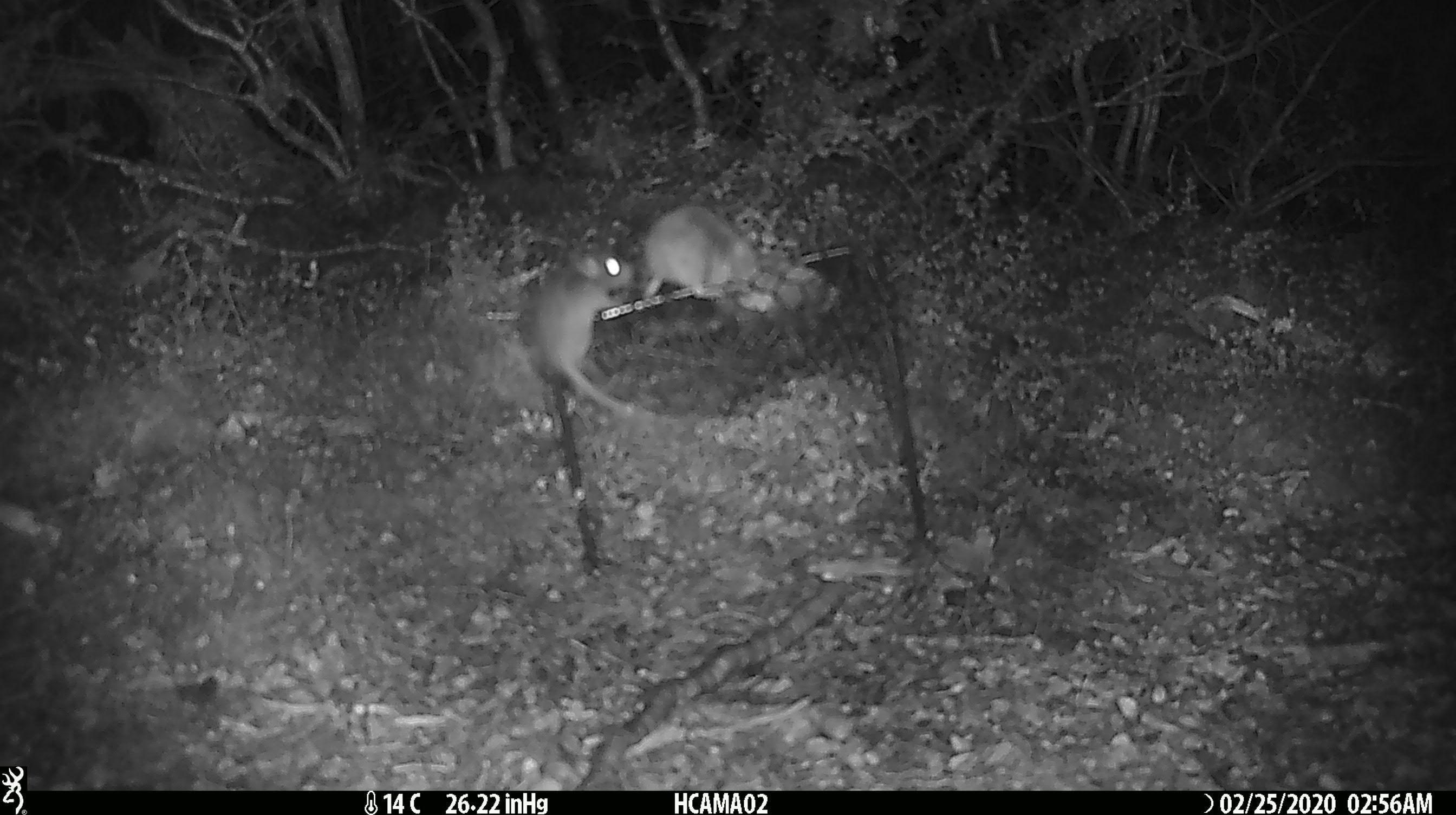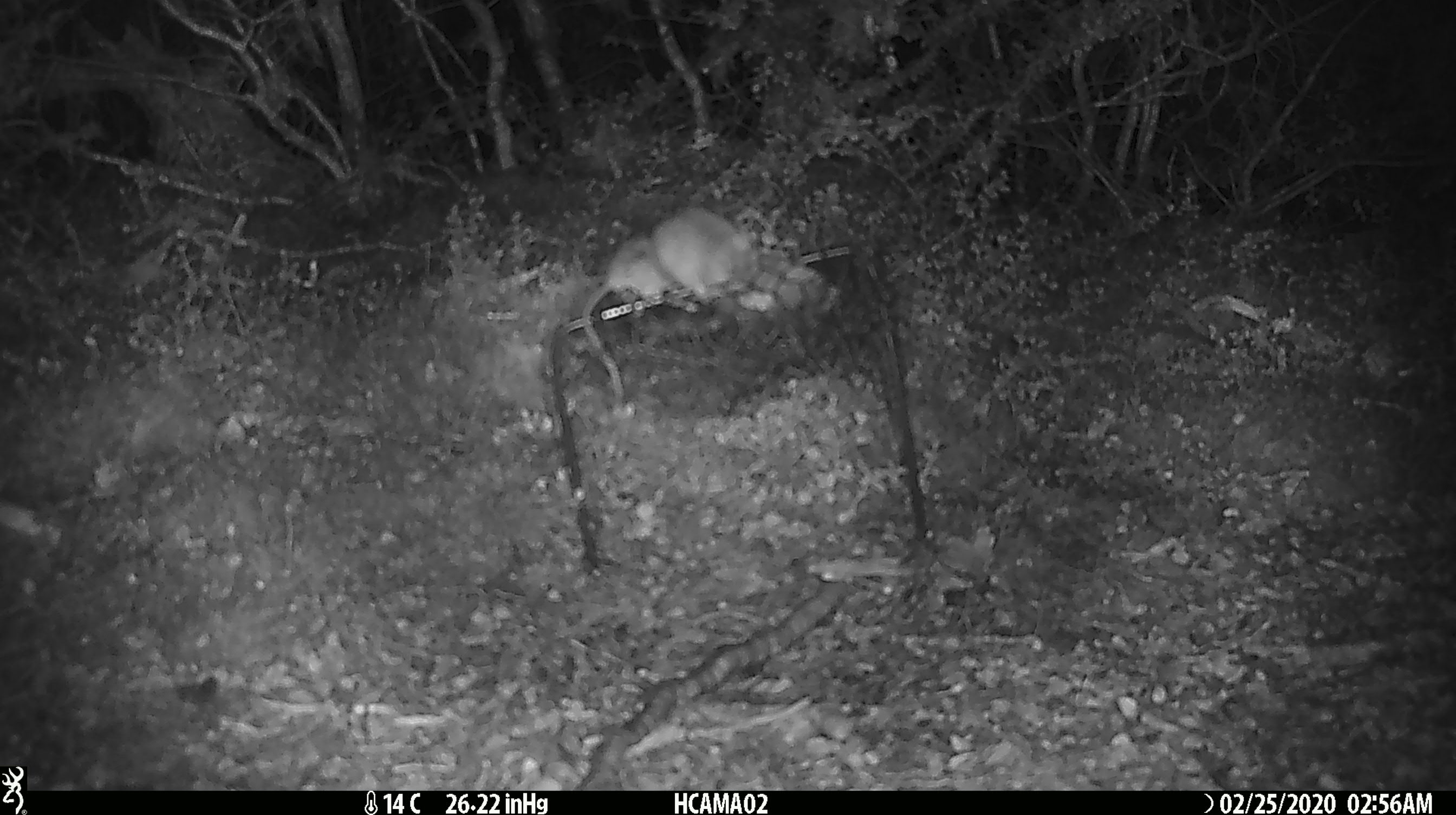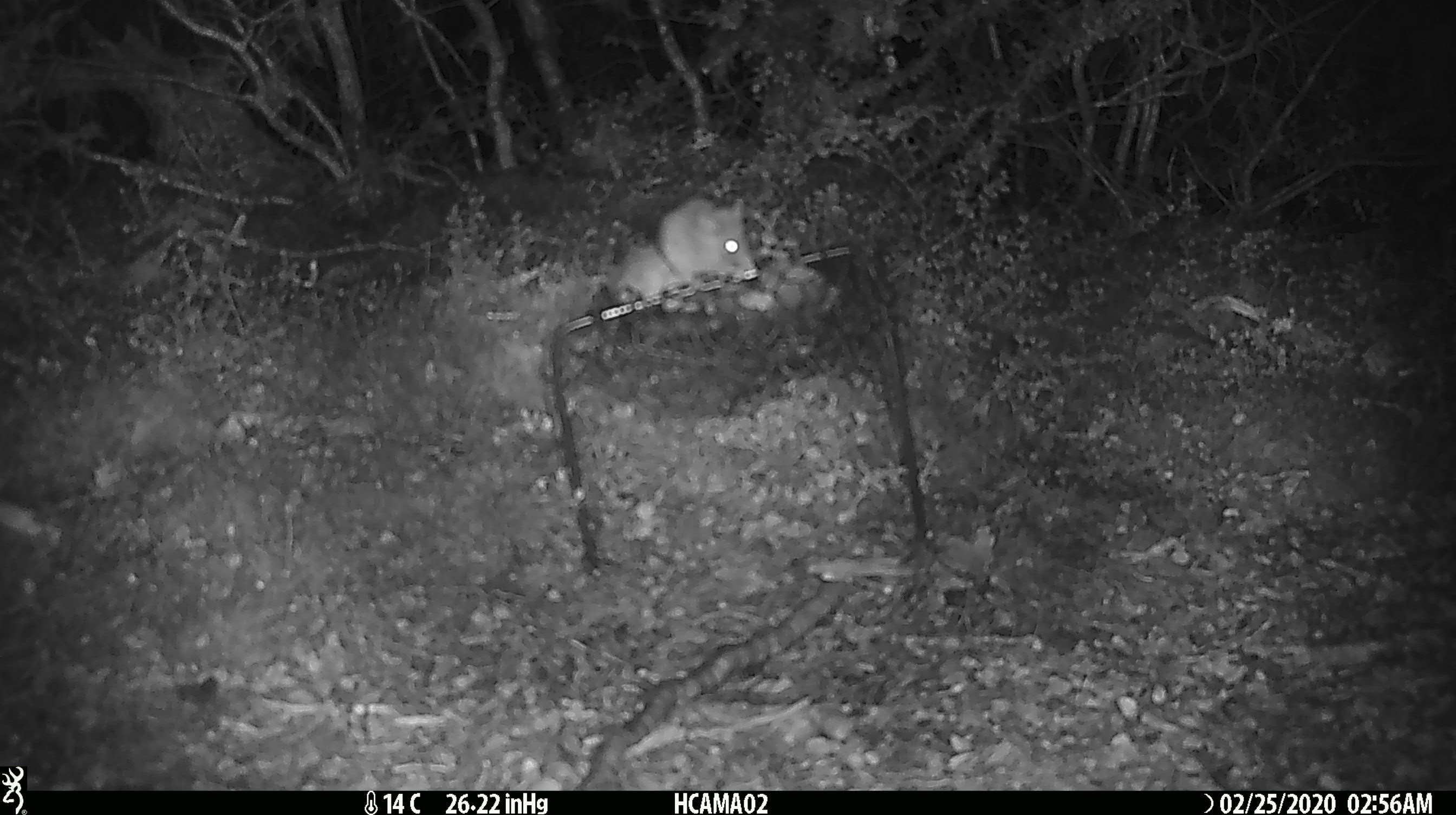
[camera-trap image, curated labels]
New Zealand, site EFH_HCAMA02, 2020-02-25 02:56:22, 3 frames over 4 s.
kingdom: Animalia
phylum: Chordata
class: Mammalia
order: Rodentia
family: Muridae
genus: Mus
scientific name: Mus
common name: mouse